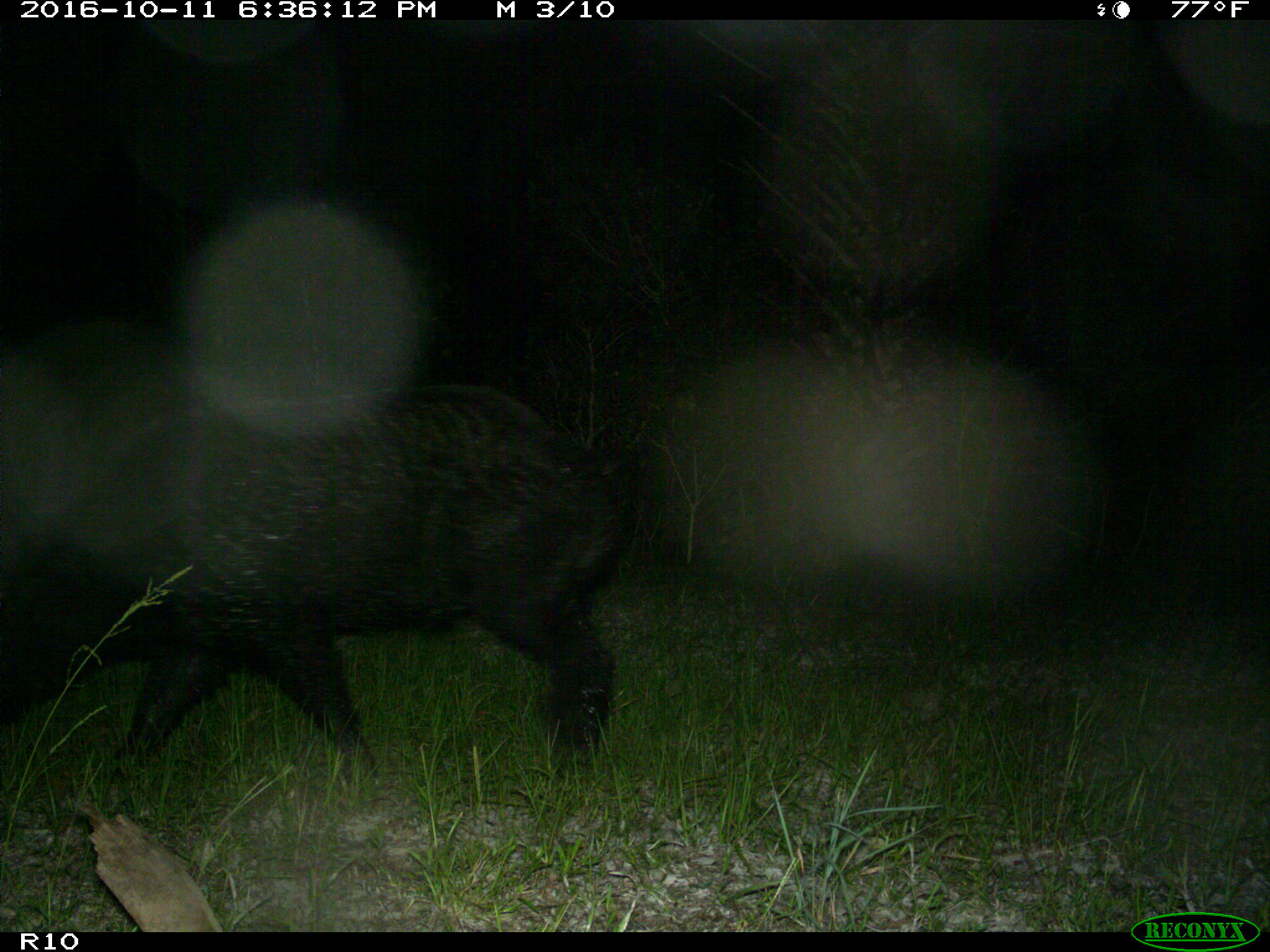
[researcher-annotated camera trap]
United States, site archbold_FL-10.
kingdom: Animalia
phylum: Chordata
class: Mammalia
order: Artiodactyla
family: Suidae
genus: Sus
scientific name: Sus scrofa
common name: wild boar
Sus scrofa (wild boar).